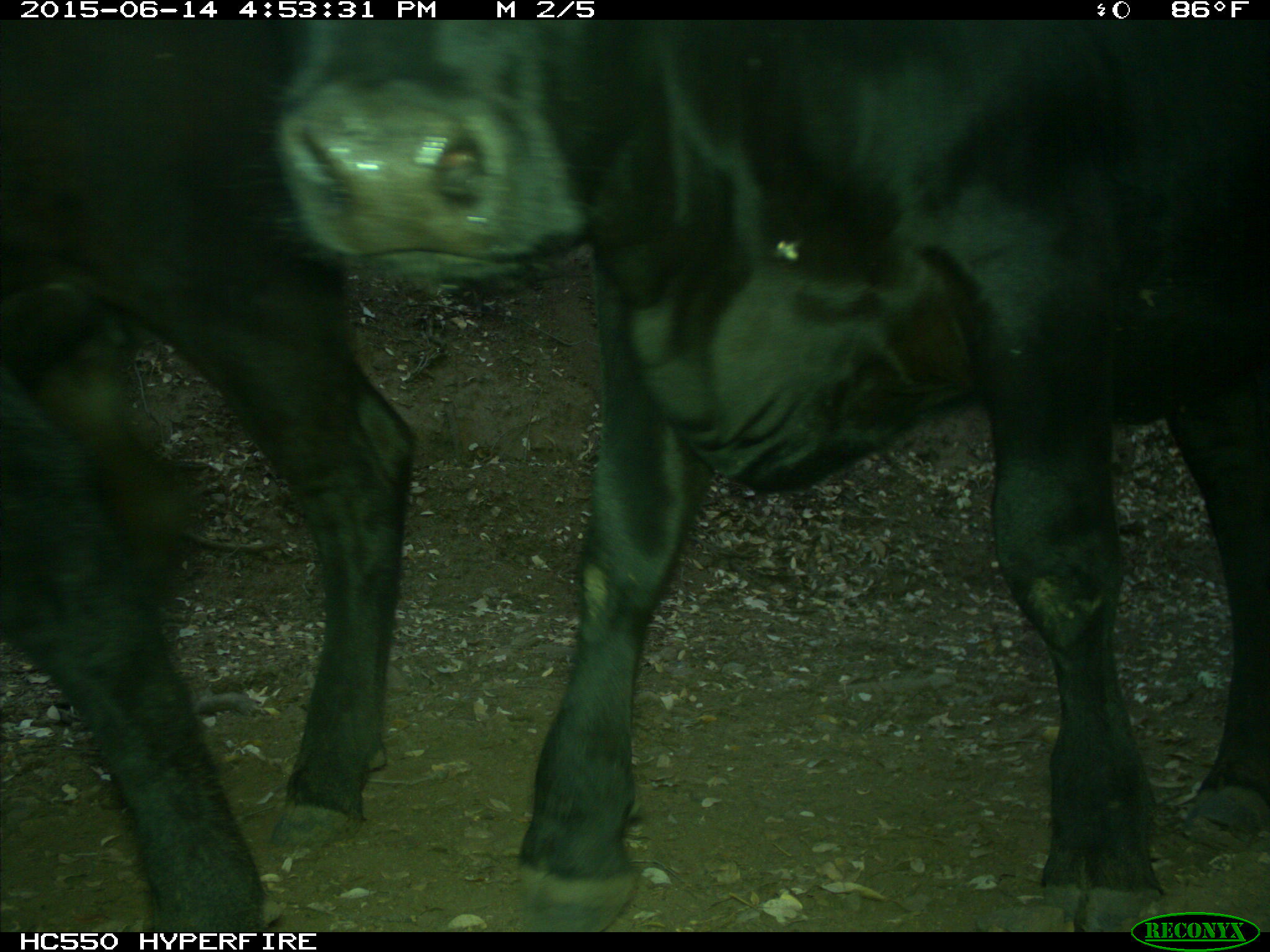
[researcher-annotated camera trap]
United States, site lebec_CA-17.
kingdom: Animalia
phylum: Chordata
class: Mammalia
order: Artiodactyla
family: Bovidae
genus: Bos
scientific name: Bos taurus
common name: domestic cow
Bos taurus (domestic cow).